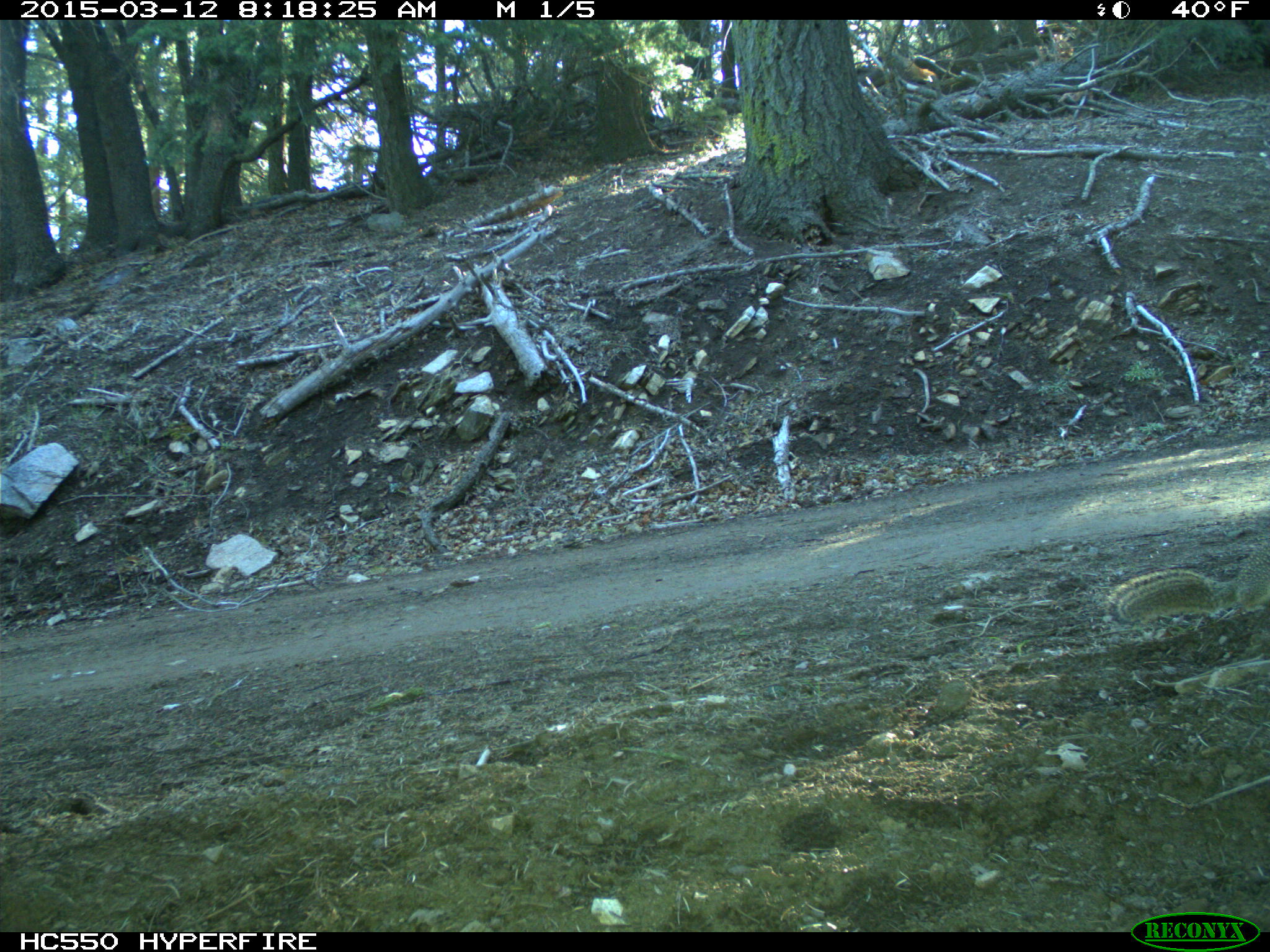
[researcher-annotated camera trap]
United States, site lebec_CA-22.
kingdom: Animalia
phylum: Chordata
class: Mammalia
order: Rodentia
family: Sciuridae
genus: Otospermophilus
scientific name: Otospermophilus beecheyi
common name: california ground squirrel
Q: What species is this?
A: Otospermophilus beecheyi (california ground squirrel).